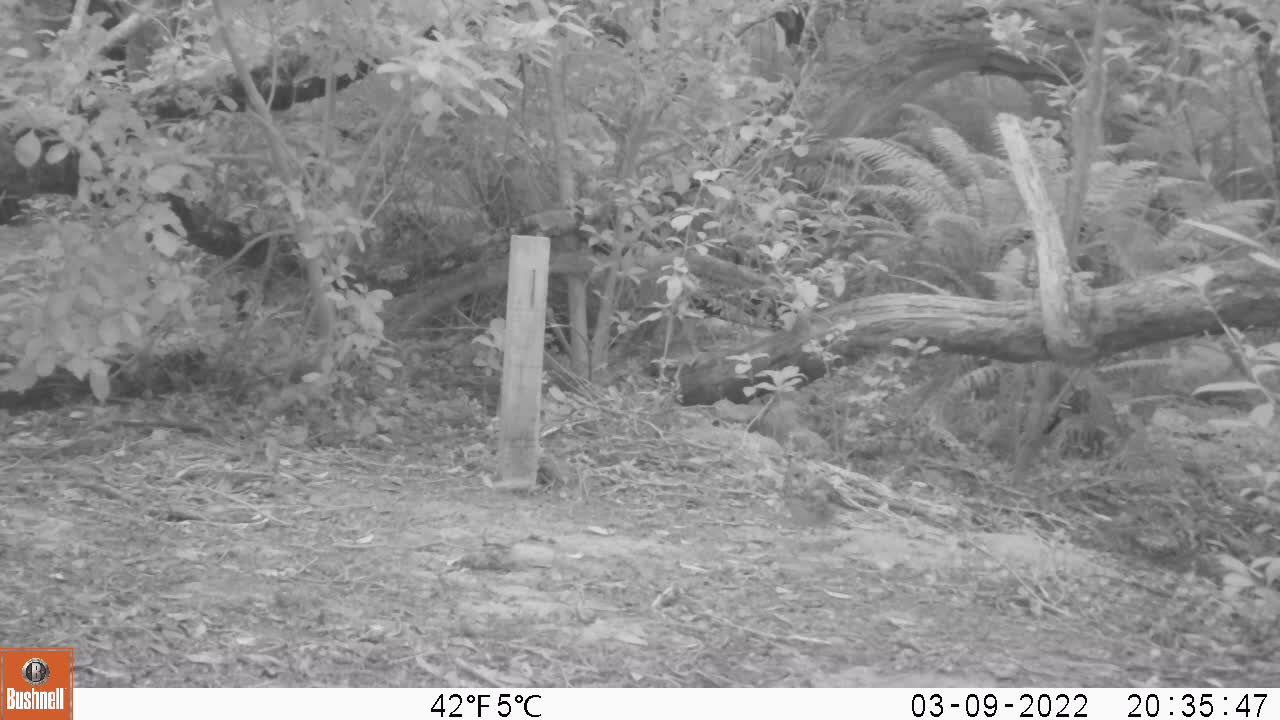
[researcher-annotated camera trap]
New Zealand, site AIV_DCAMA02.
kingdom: Animalia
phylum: Chordata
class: Aves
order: Passeriformes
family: Turdidae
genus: Turdus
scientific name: Turdus philomelos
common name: song thrush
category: thrush